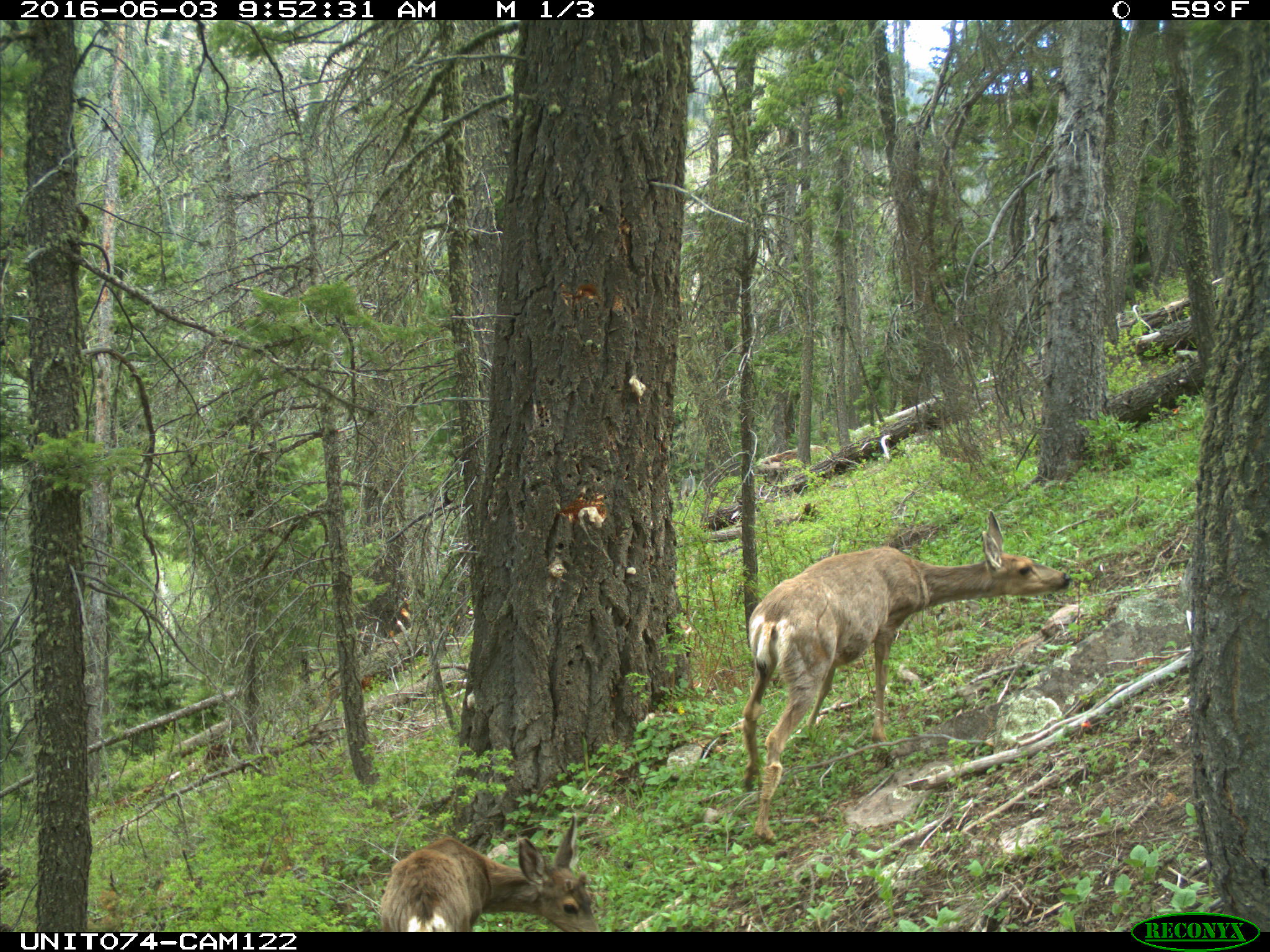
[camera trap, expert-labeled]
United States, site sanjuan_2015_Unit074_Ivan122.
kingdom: Animalia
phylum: Chordata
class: Mammalia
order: Artiodactyla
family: Cervidae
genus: Odocoileus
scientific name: Odocoileus hemionus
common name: mule deer